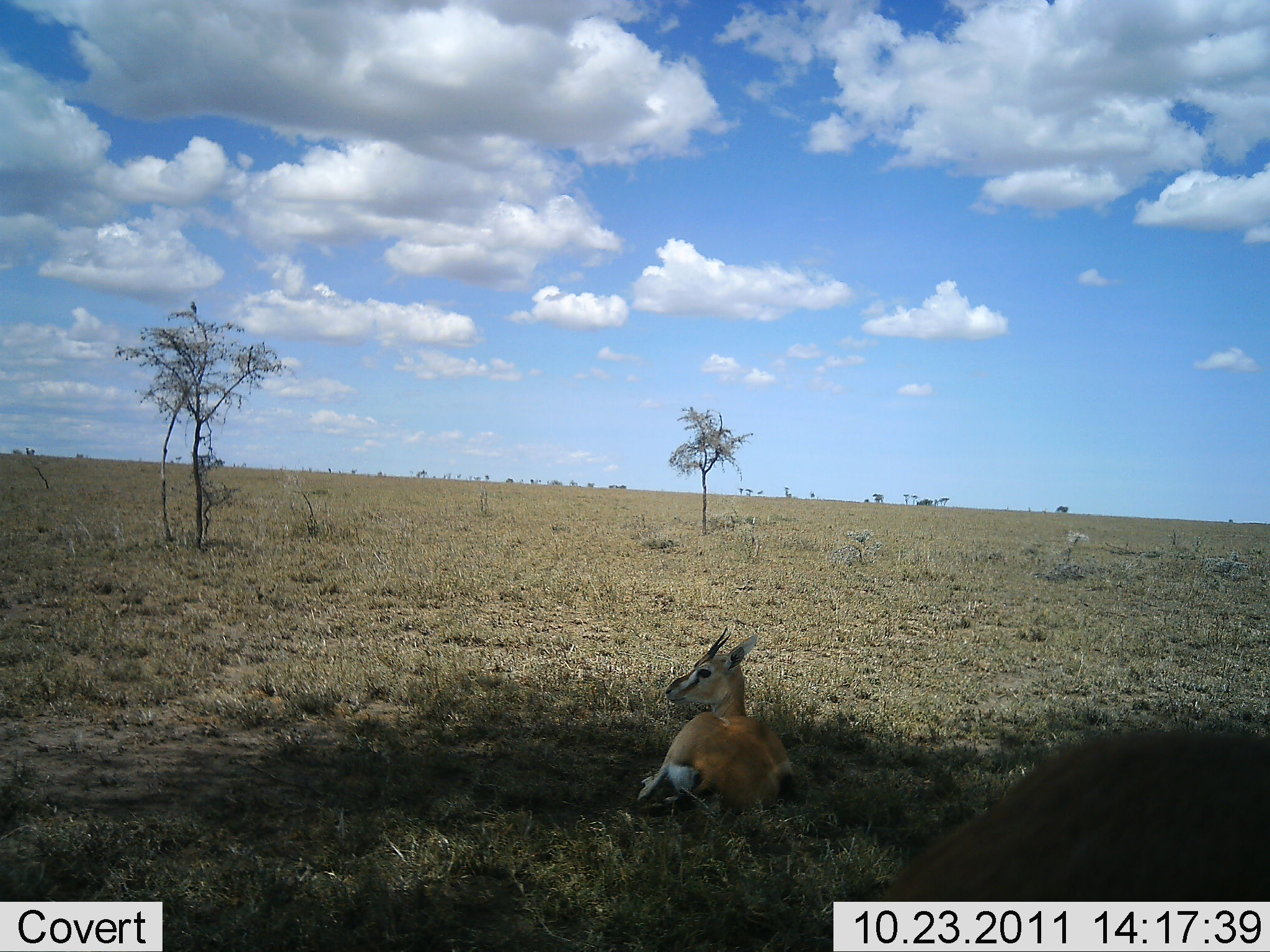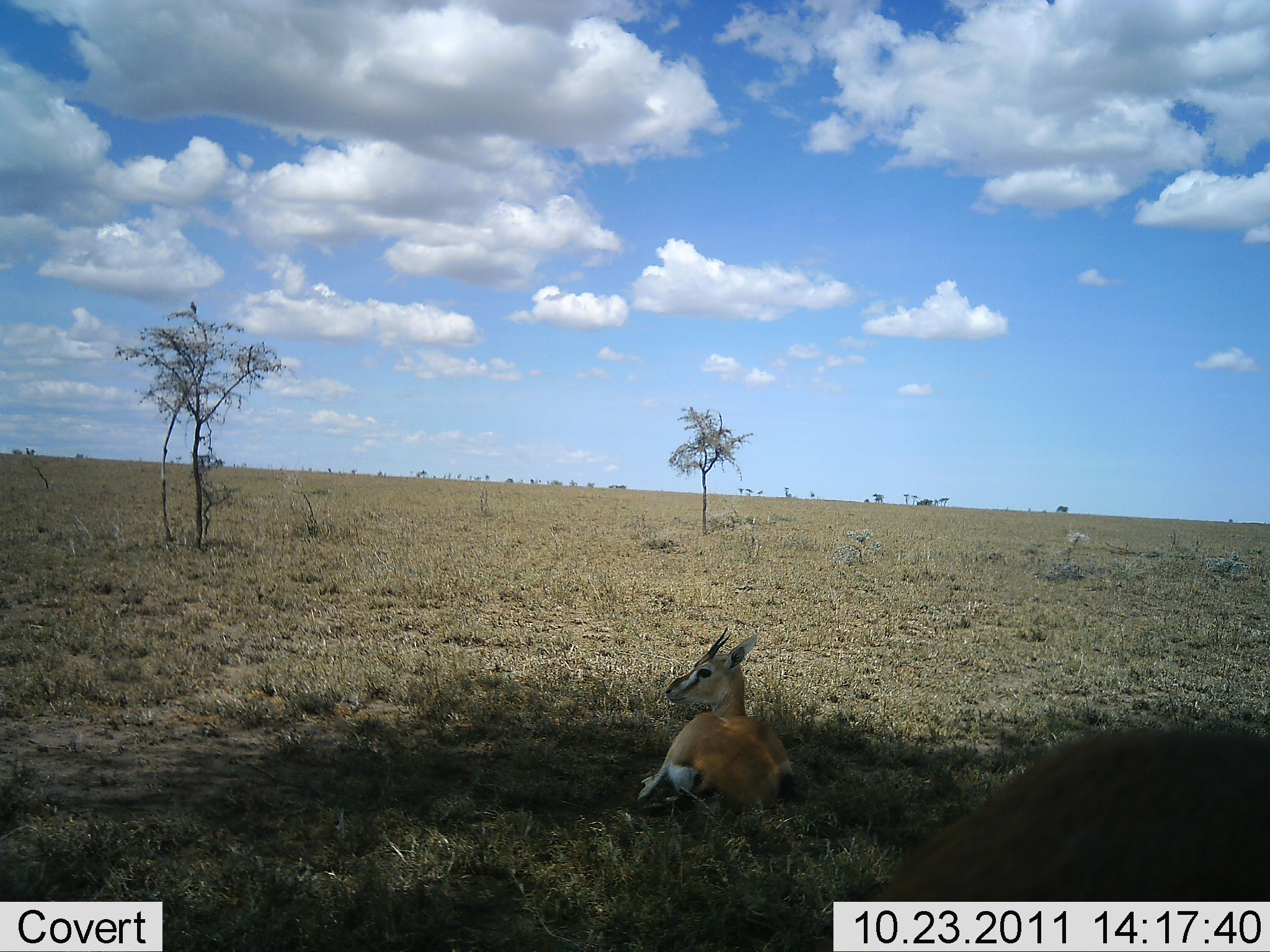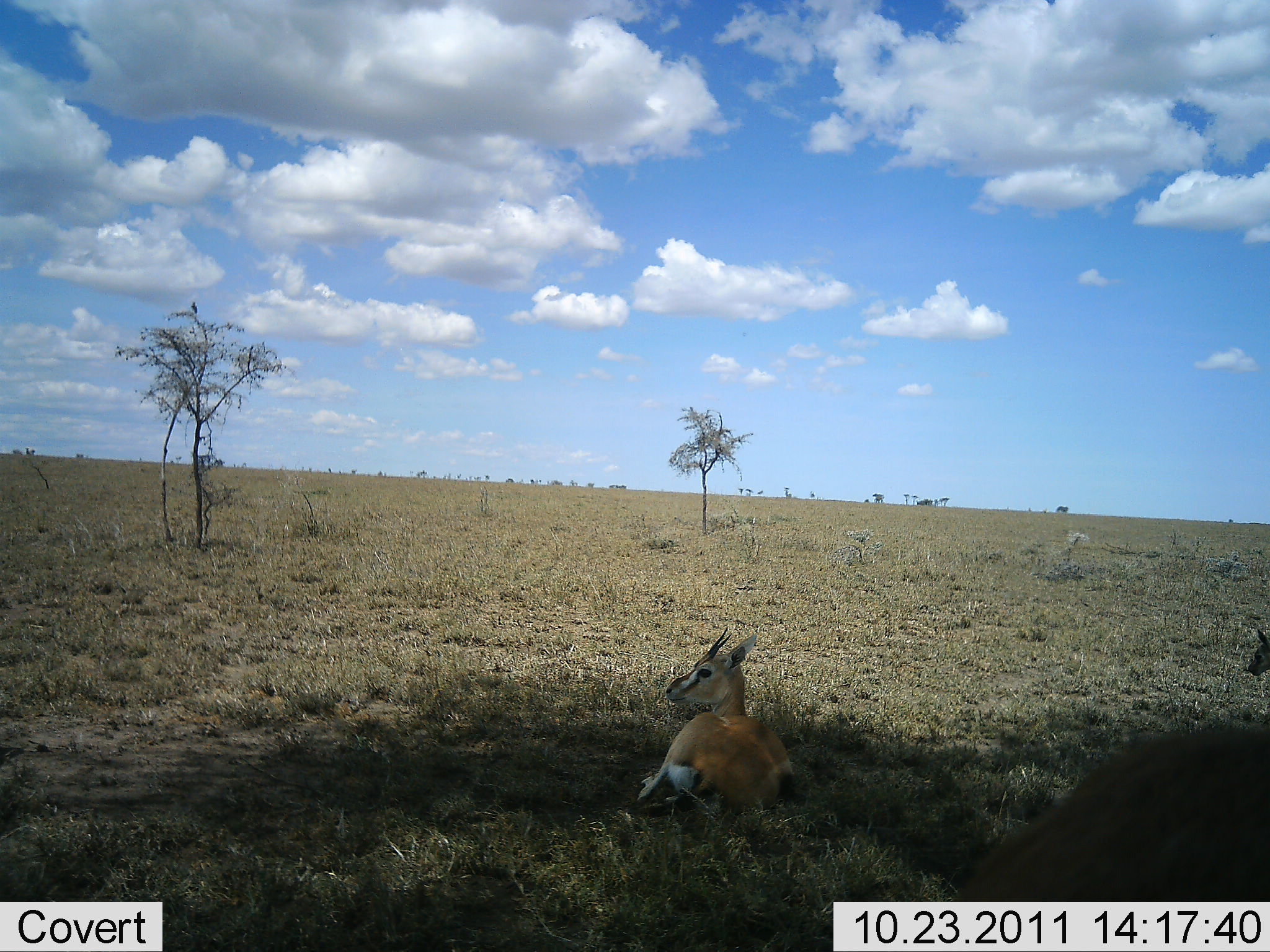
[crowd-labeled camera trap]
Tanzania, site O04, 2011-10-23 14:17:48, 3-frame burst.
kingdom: Animalia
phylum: Chordata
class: Mammalia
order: Artiodactyla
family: Bovidae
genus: Eudorcas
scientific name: Eudorcas thomsonii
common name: thomson's gazelle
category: gazellethomsons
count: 2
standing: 40%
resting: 100%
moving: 30%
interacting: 0%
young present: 20%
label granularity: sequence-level